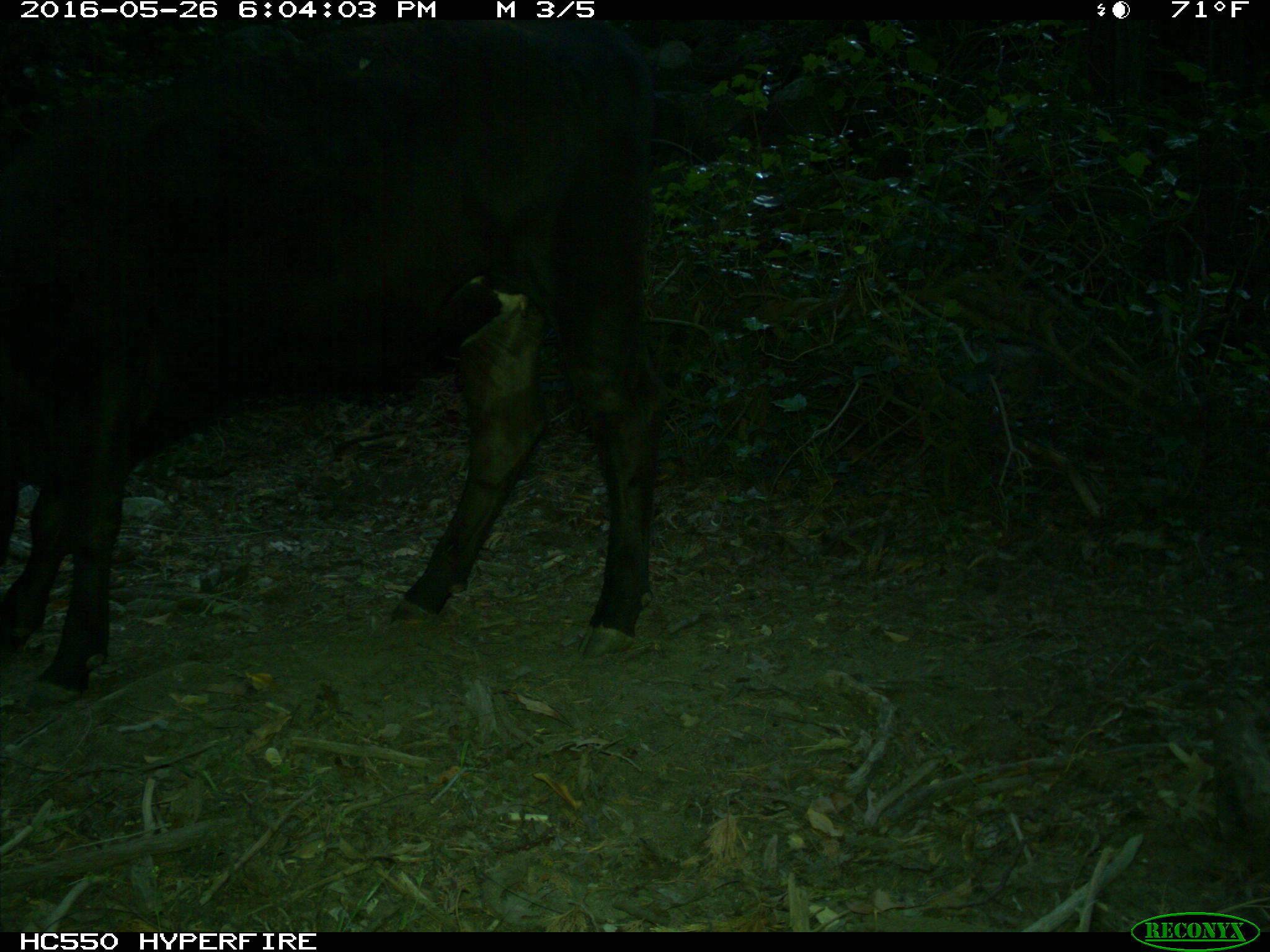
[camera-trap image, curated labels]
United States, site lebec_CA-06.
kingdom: Animalia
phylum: Chordata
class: Mammalia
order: Artiodactyla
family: Bovidae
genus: Bos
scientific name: Bos taurus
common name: domestic cow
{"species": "Bos taurus (domestic cow)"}